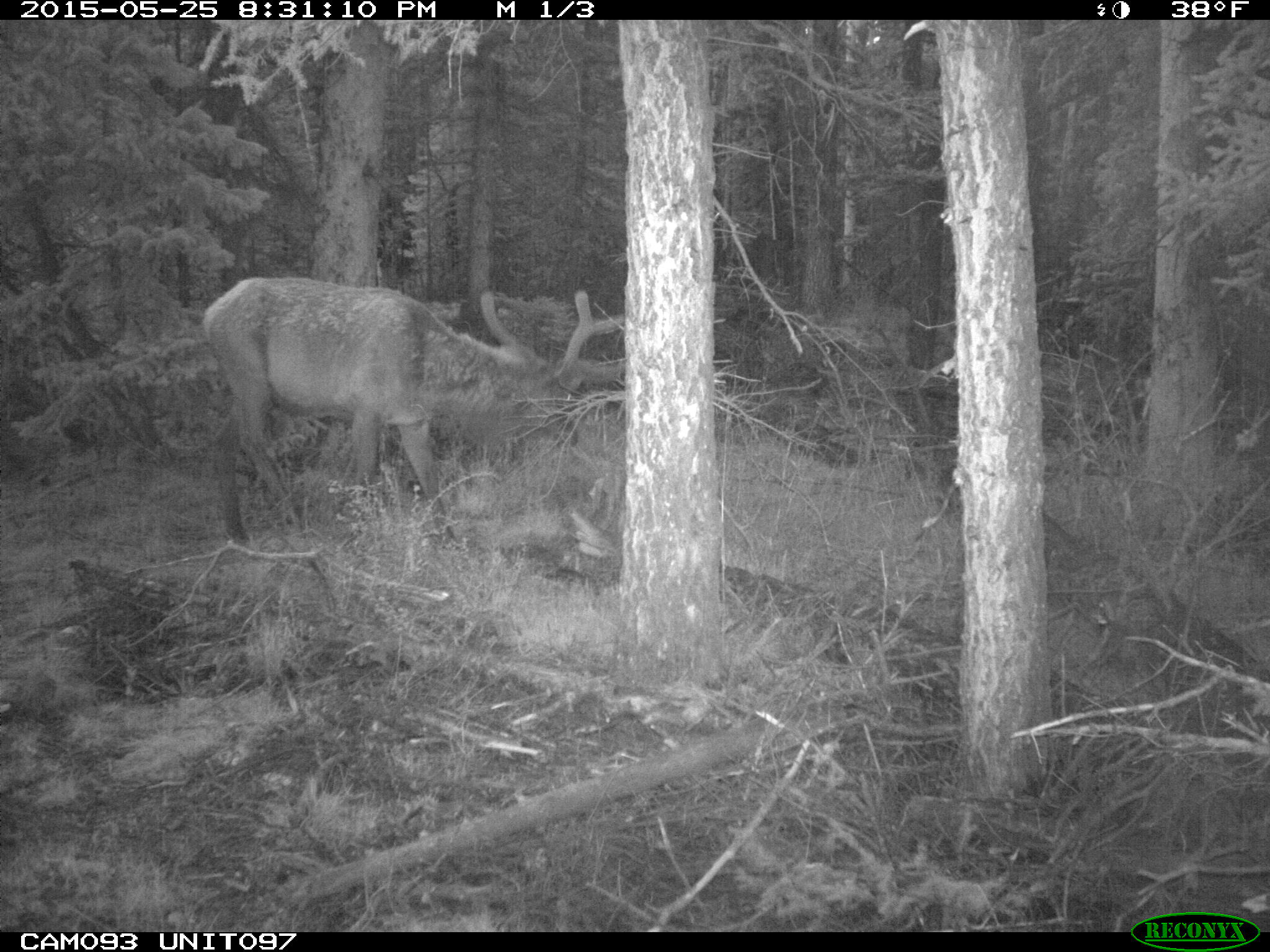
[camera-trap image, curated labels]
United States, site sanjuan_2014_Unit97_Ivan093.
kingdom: Animalia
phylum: Chordata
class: Mammalia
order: Artiodactyla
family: Cervidae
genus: Cervus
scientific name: Cervus elaphus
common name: red deer